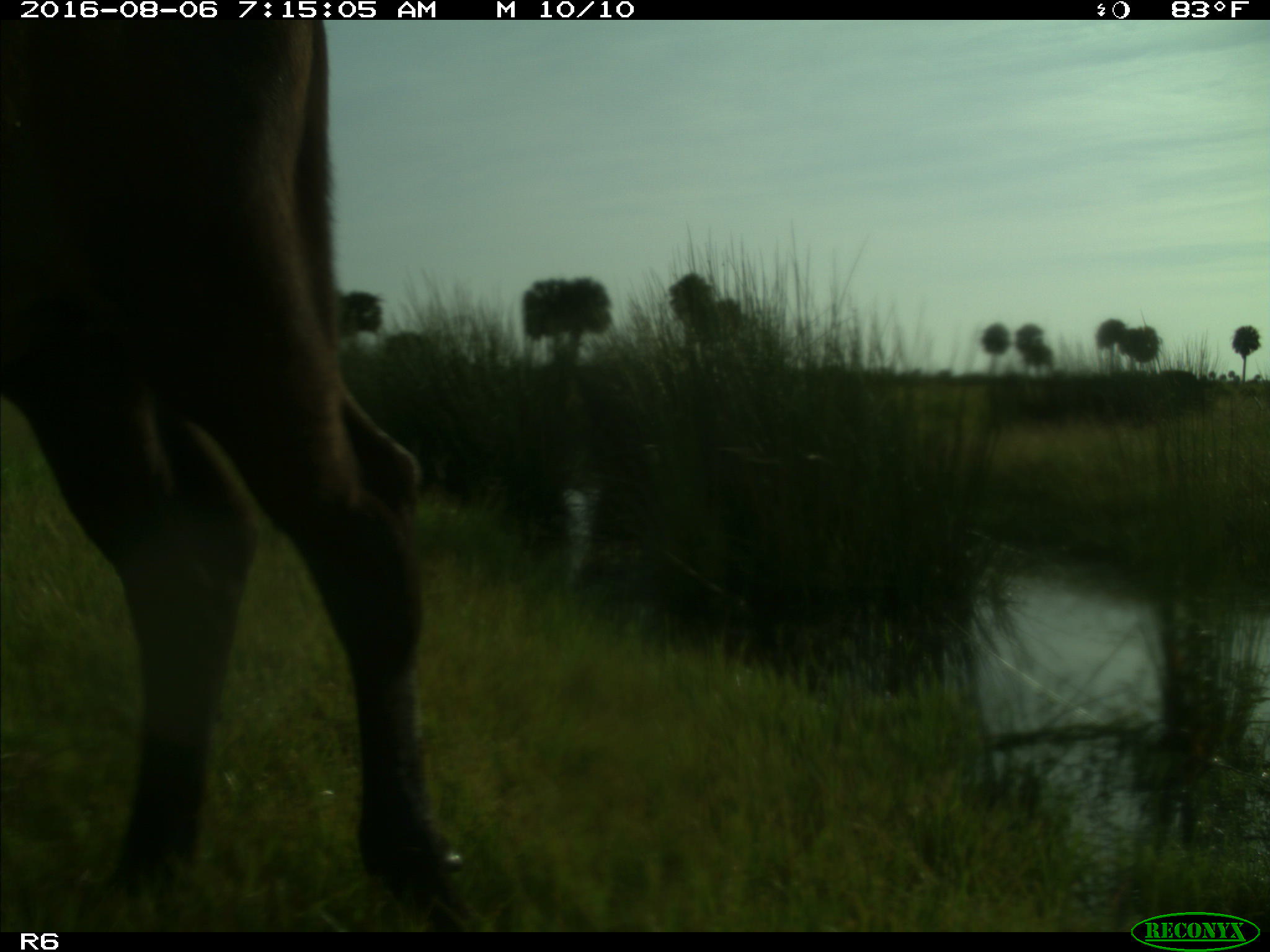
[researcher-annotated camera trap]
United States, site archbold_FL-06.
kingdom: Animalia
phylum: Chordata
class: Mammalia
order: Artiodactyla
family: Bovidae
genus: Bos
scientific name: Bos taurus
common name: domestic cow